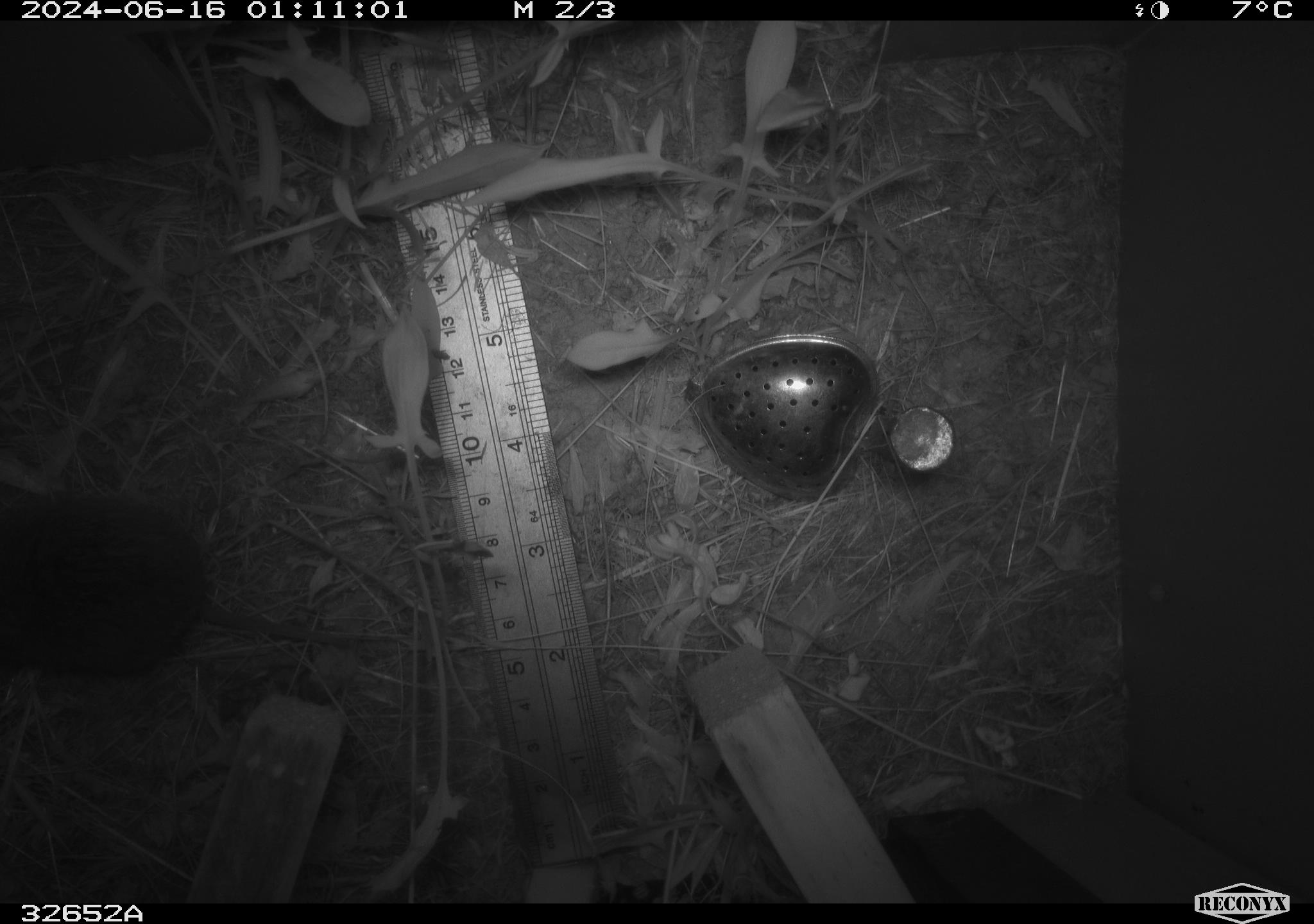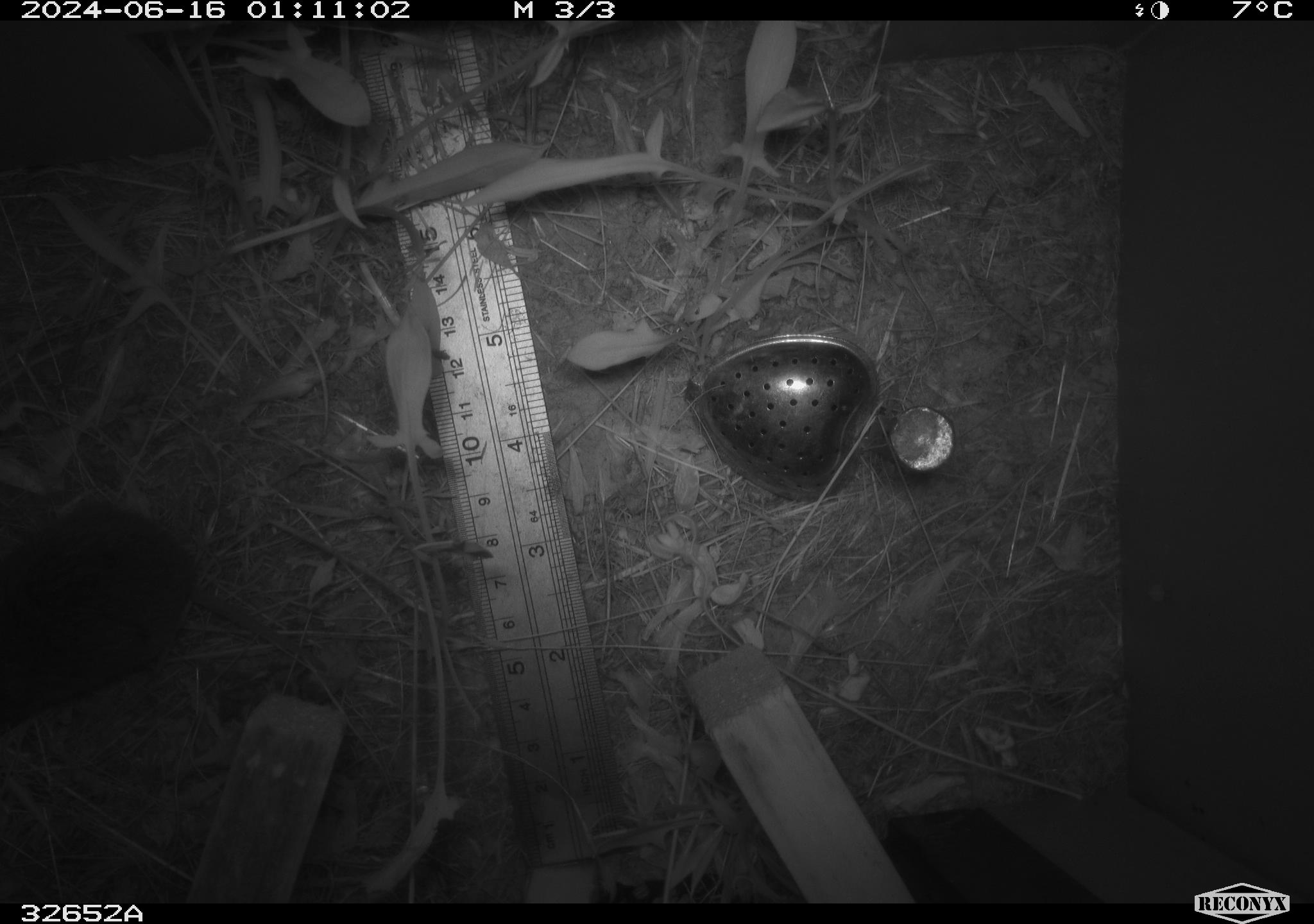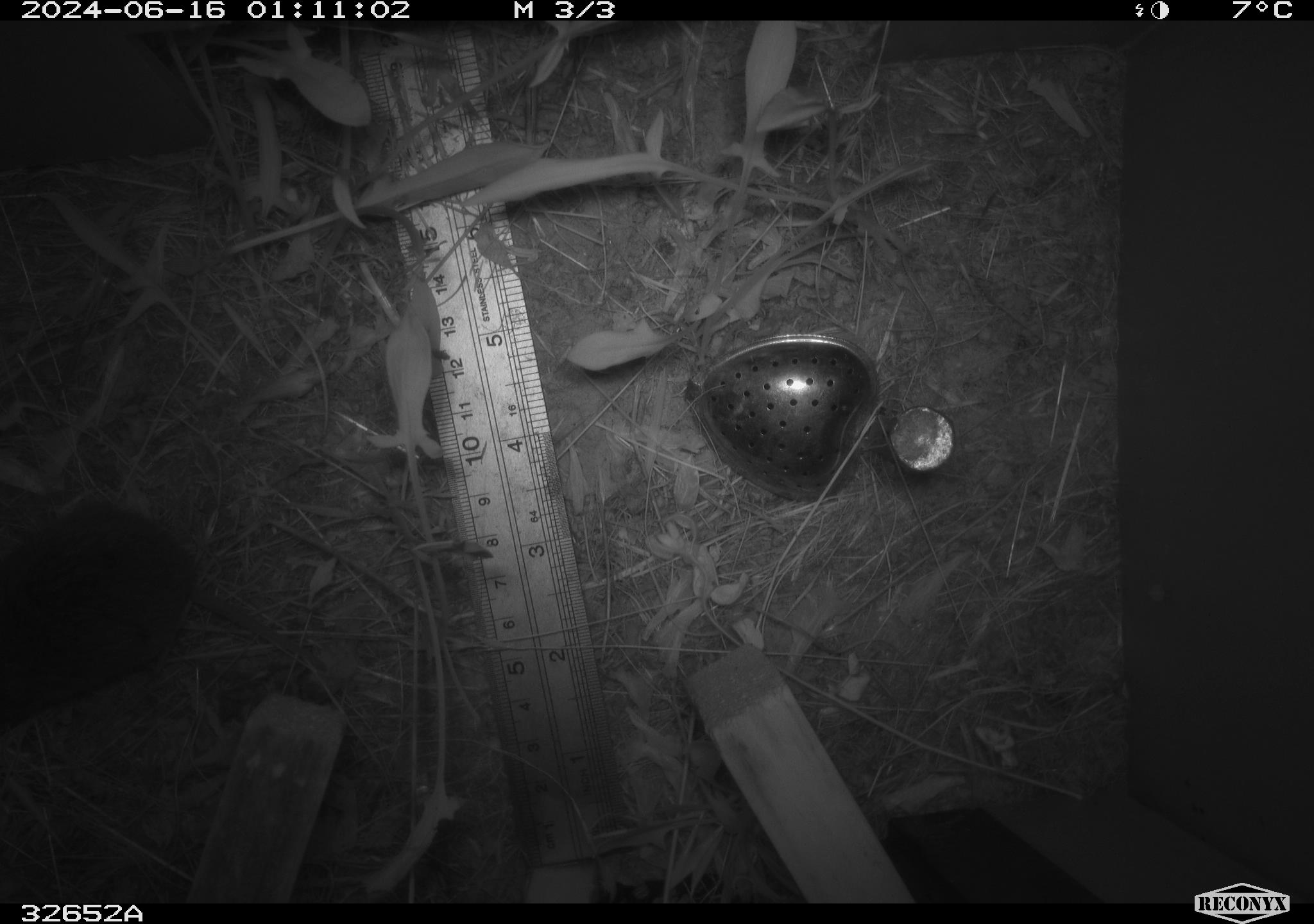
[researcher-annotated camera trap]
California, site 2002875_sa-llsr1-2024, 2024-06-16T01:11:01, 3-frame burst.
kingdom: Animalia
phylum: Chordata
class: Mammalia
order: Rodentia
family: Cricetidae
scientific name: Arvicolinae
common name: voles, lemmings, and muskrats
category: arvicolinae subfamily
Arvicolinae subfamily (voles, lemmings, and muskrats) (Arvicolinae).